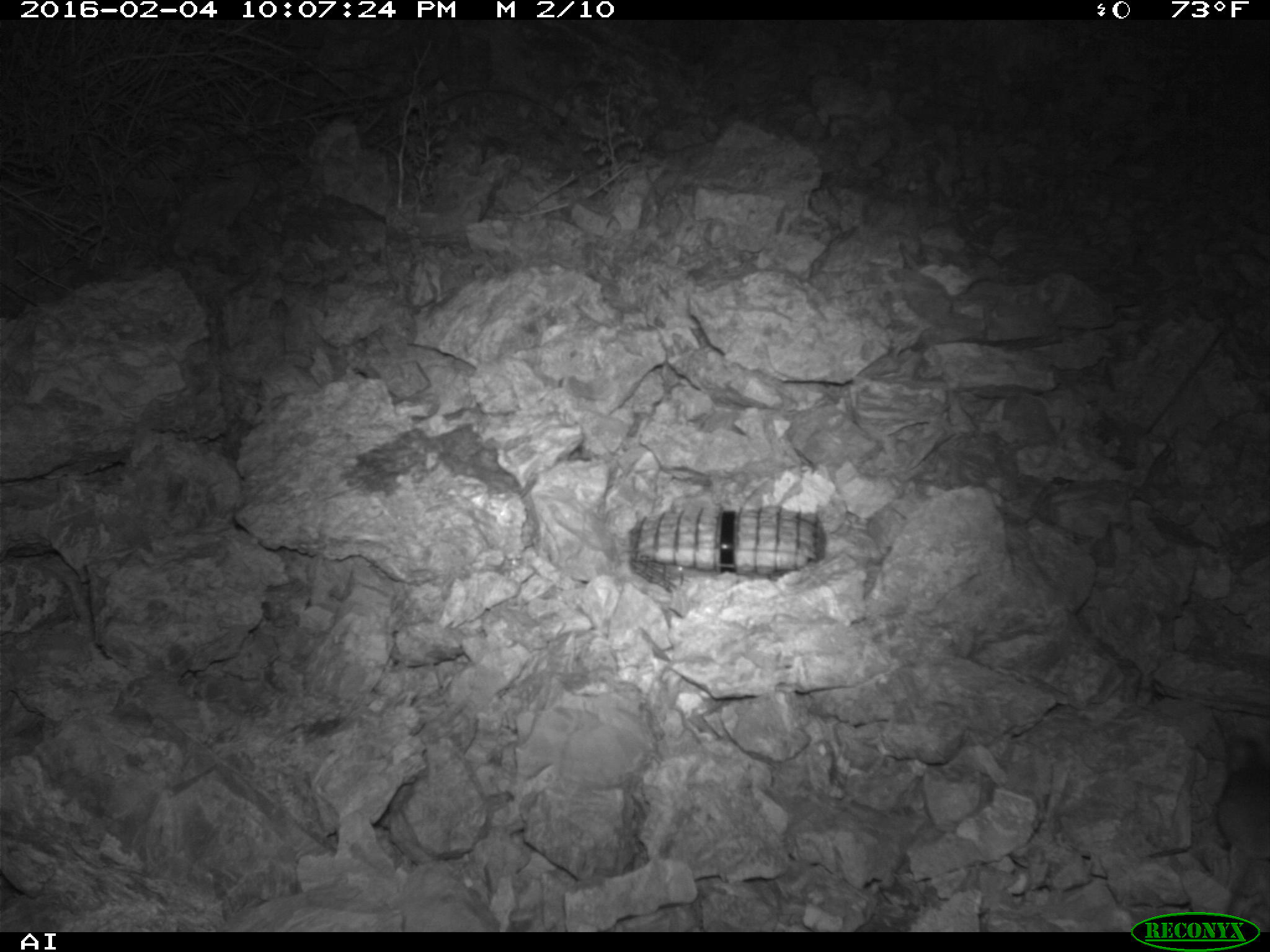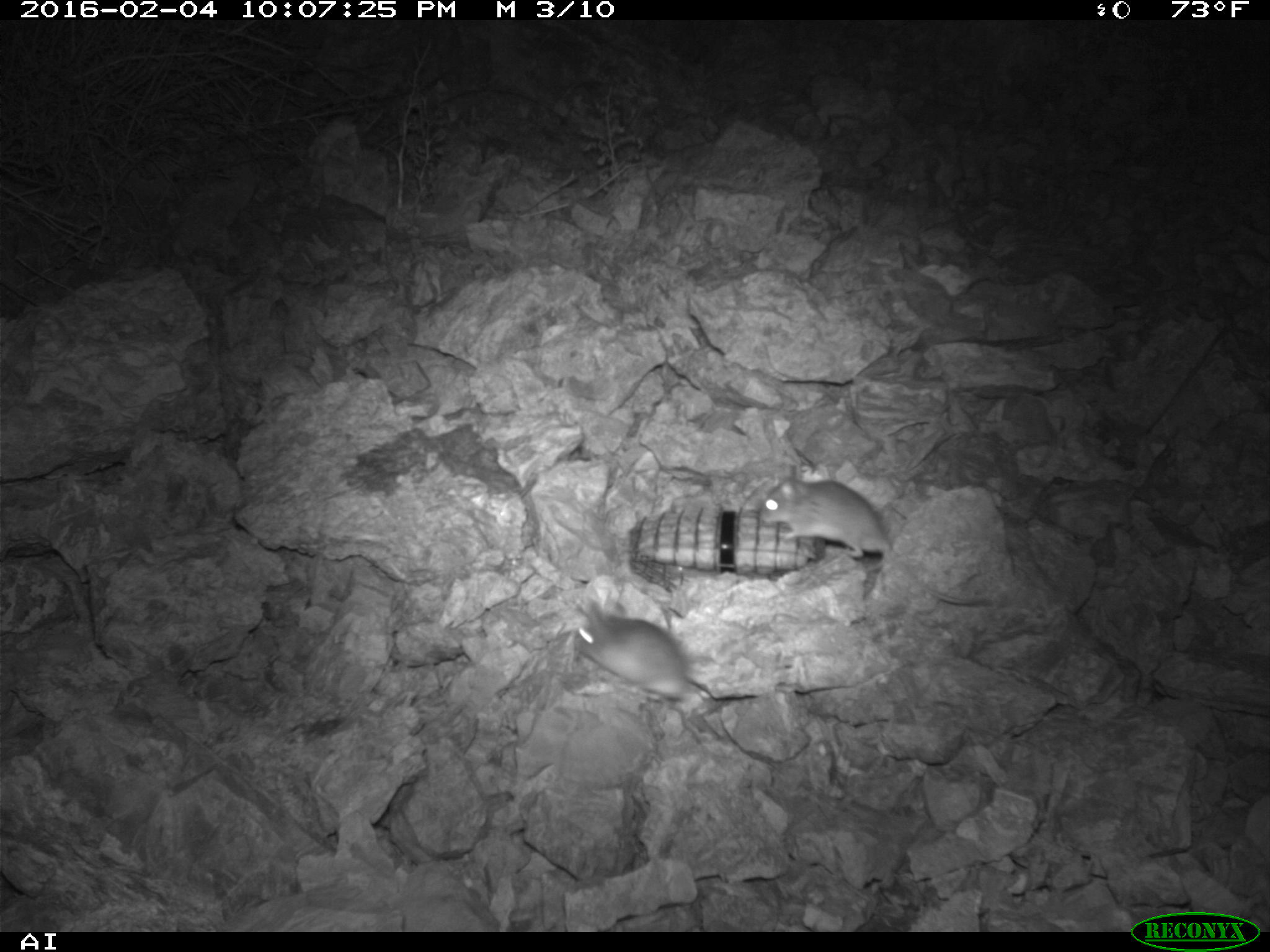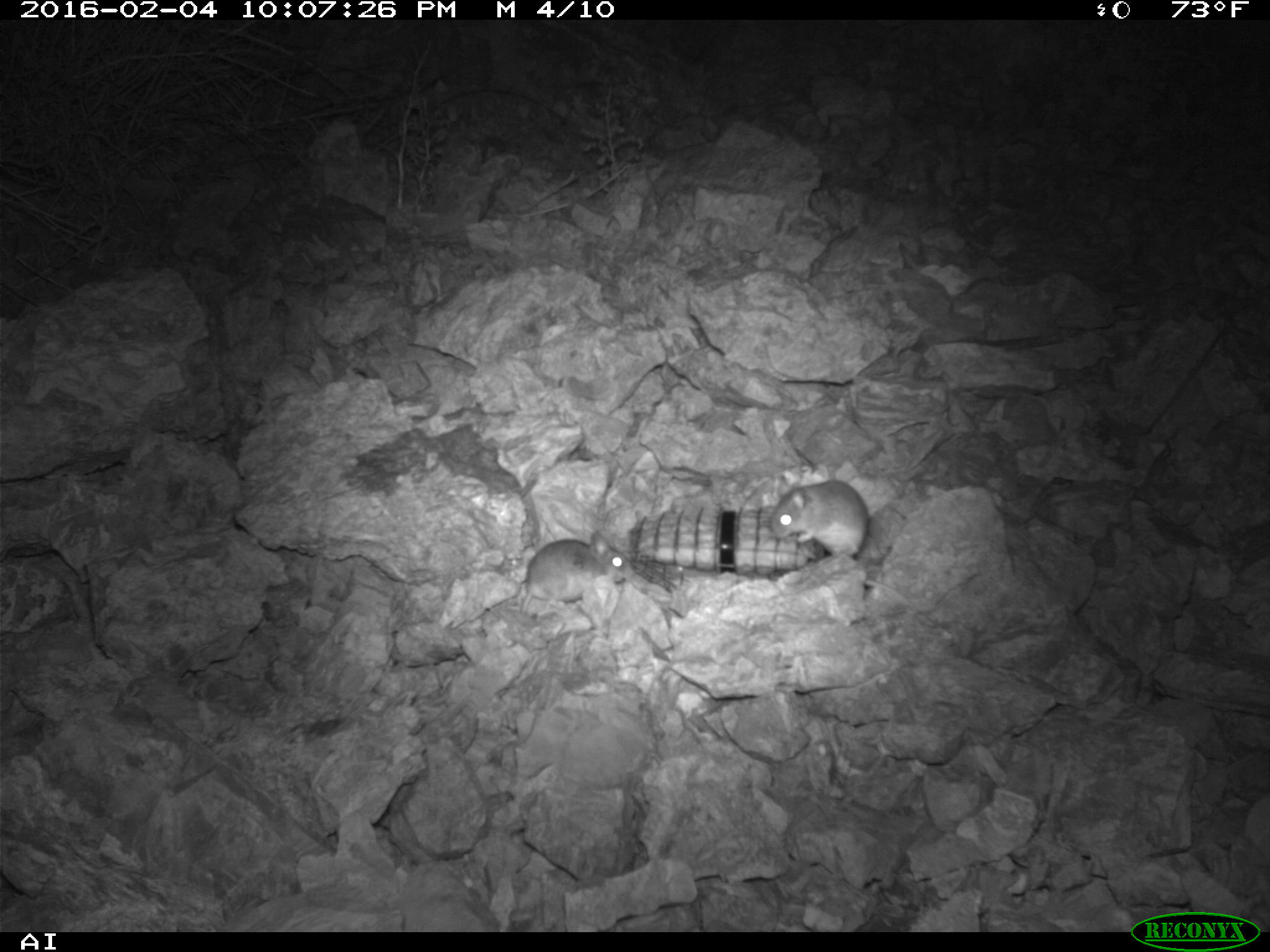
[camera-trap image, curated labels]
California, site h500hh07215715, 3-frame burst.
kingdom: Animalia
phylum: Chordata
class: Mammalia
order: Rodentia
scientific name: Rodentia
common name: rodent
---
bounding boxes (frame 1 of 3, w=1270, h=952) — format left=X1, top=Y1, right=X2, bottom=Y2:
rodent: left=1216, top=739, right=1269, bottom=917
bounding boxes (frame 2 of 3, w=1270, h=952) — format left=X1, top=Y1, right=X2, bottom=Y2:
rodent: left=571, top=599, right=772, bottom=764; left=758, top=462, right=987, bottom=604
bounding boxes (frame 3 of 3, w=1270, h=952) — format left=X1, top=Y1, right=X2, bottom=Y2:
rodent: left=769, top=474, right=918, bottom=613; left=519, top=533, right=633, bottom=612